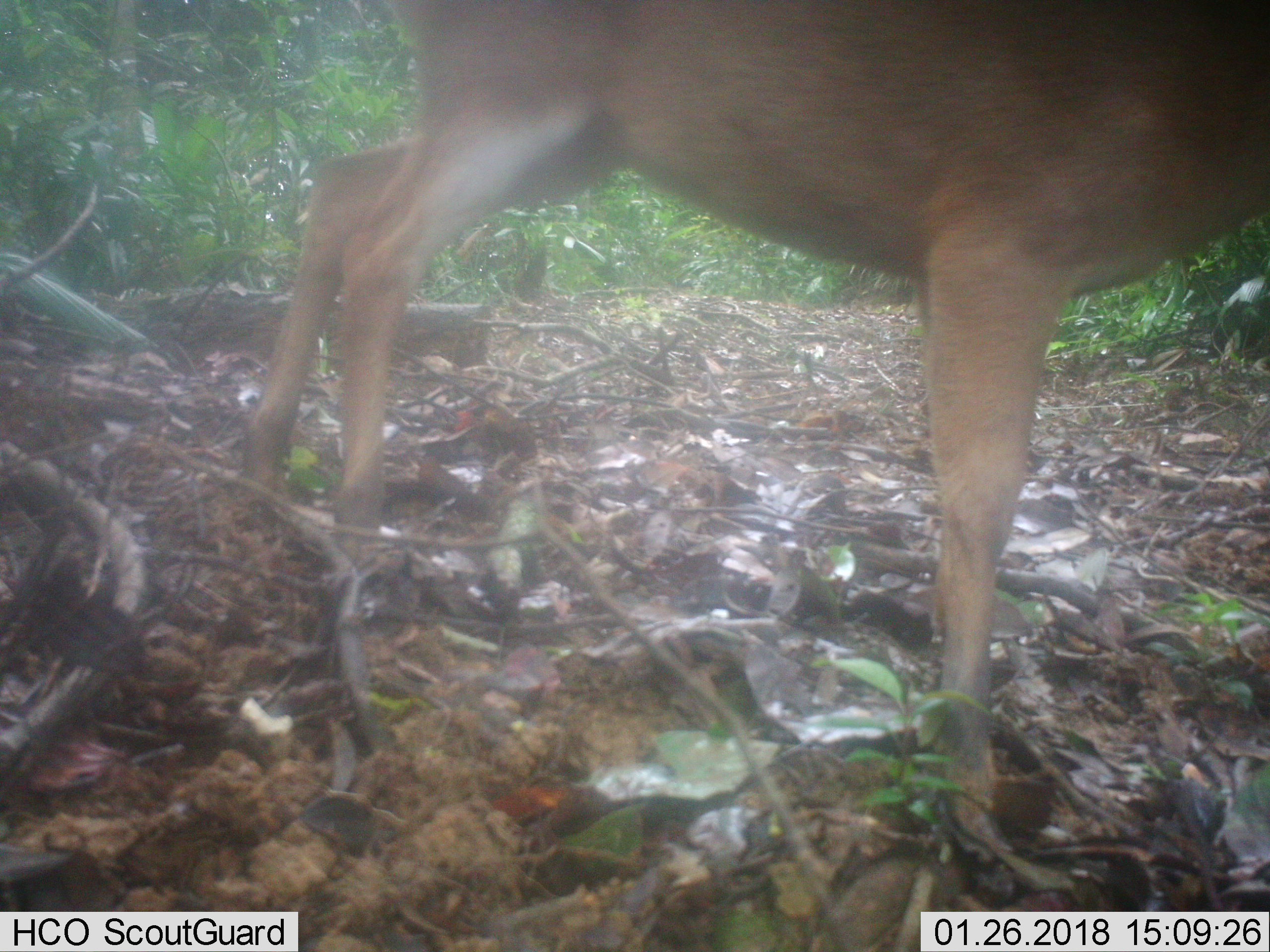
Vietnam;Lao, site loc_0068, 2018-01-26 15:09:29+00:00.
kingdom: Animalia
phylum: Chordata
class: Mammalia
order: Artiodactyla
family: Cervidae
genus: Muntiacus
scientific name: Muntiacus vuquangensis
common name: large-antlered muntjac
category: large antlered muntjac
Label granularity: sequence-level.